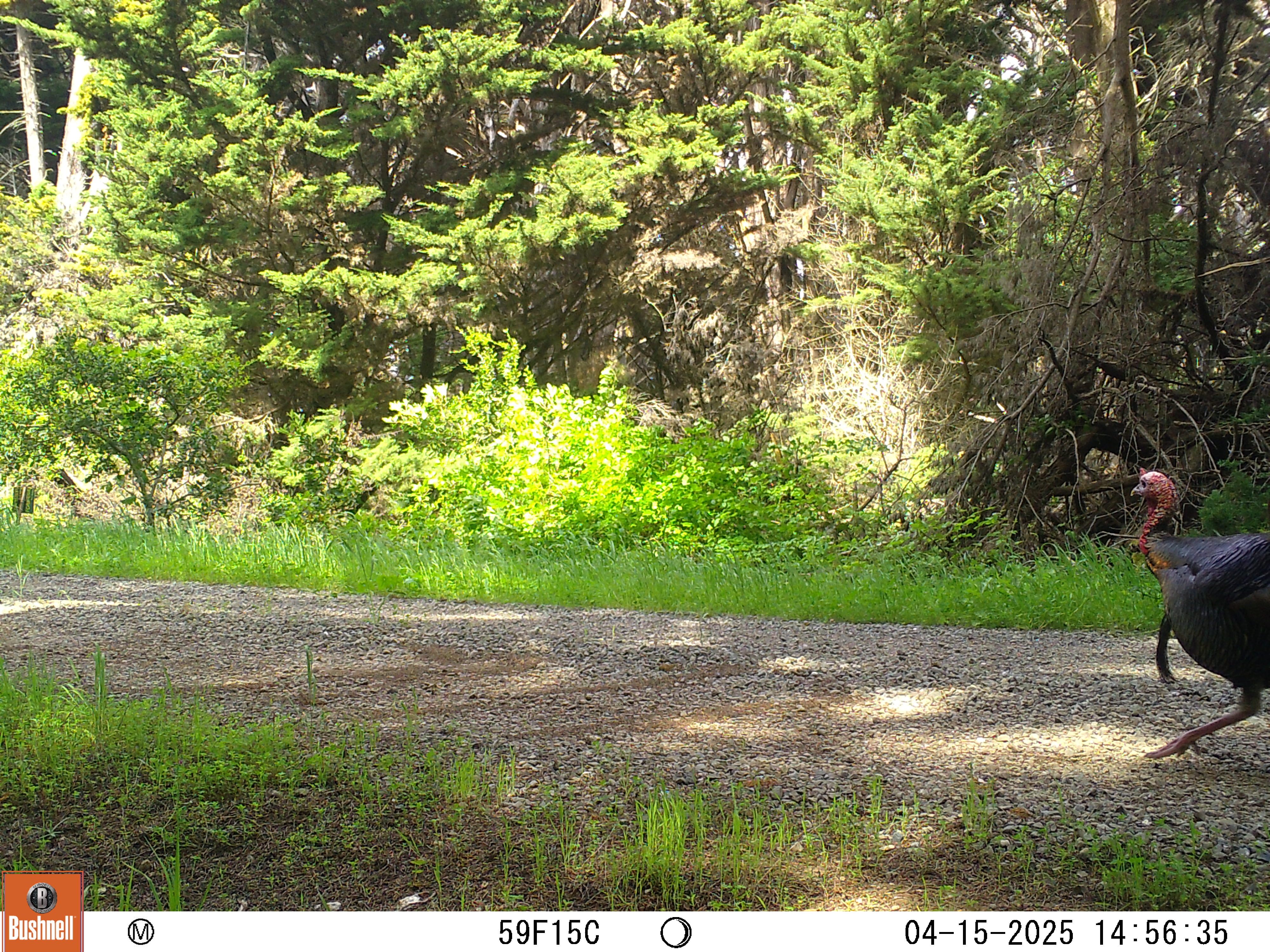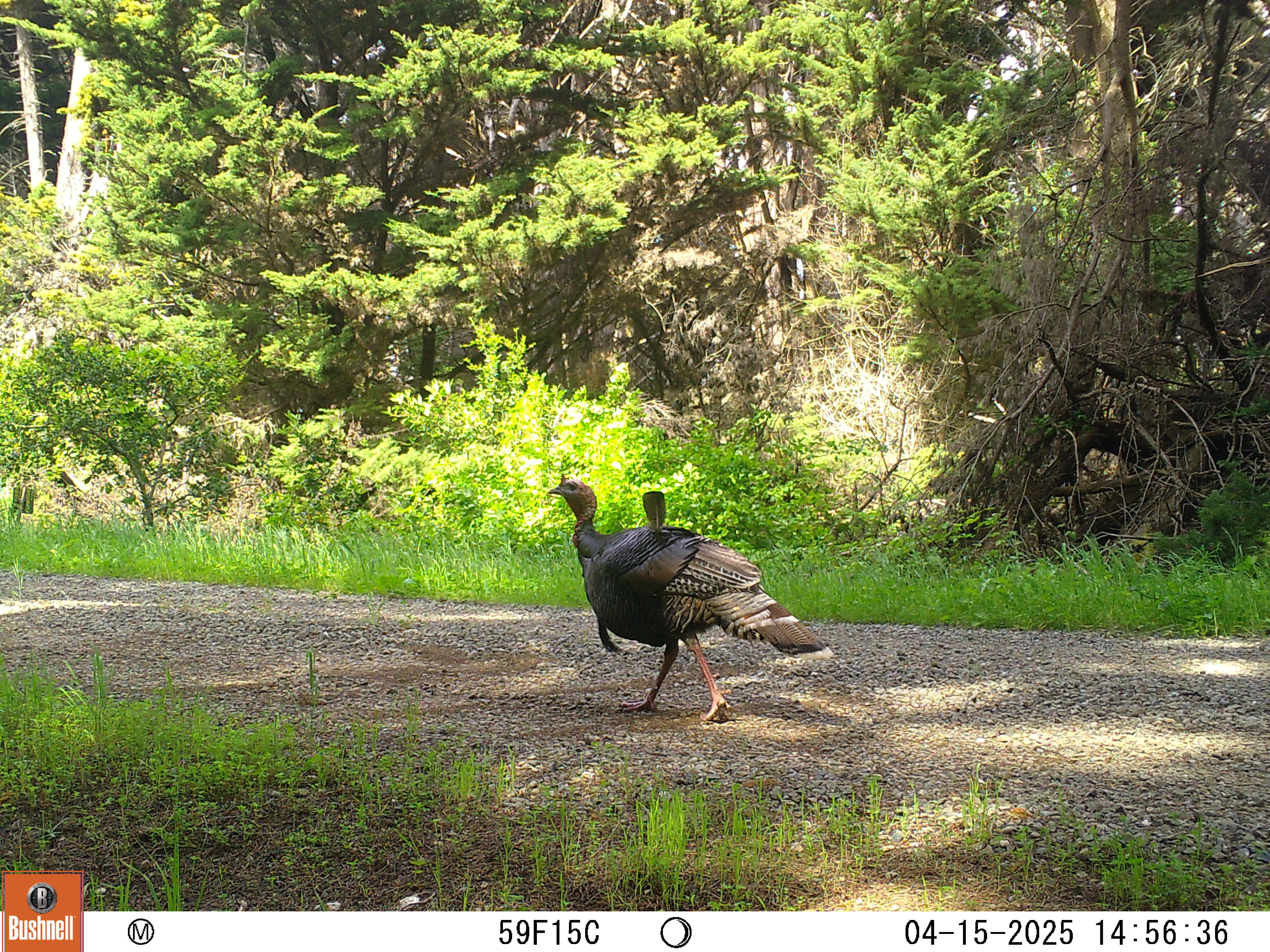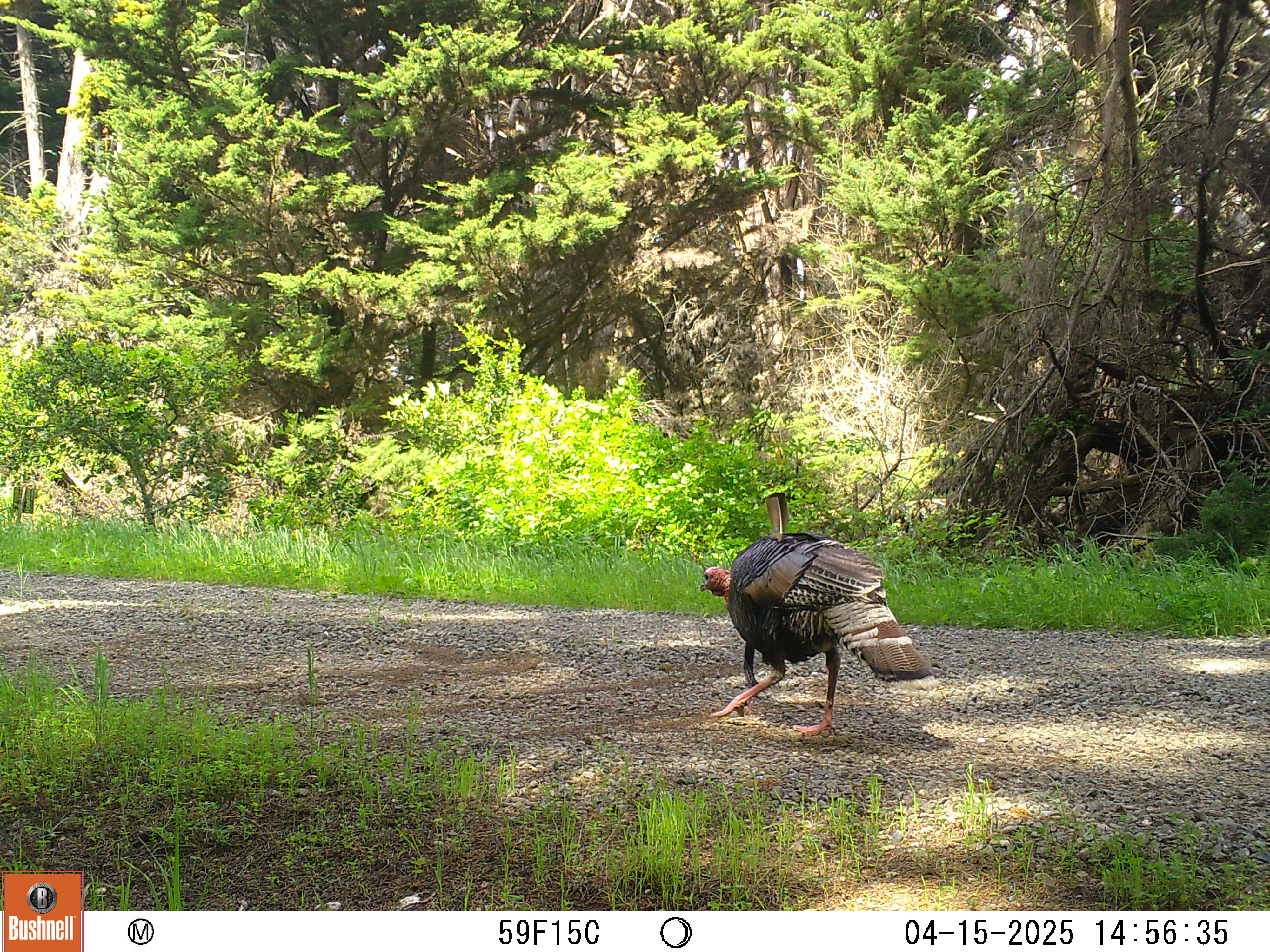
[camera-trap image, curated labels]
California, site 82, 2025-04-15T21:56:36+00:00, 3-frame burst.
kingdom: Animalia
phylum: Chordata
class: Aves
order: Galliformes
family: Phasianidae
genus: Meleagris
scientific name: Meleagris gallopavo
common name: turkey